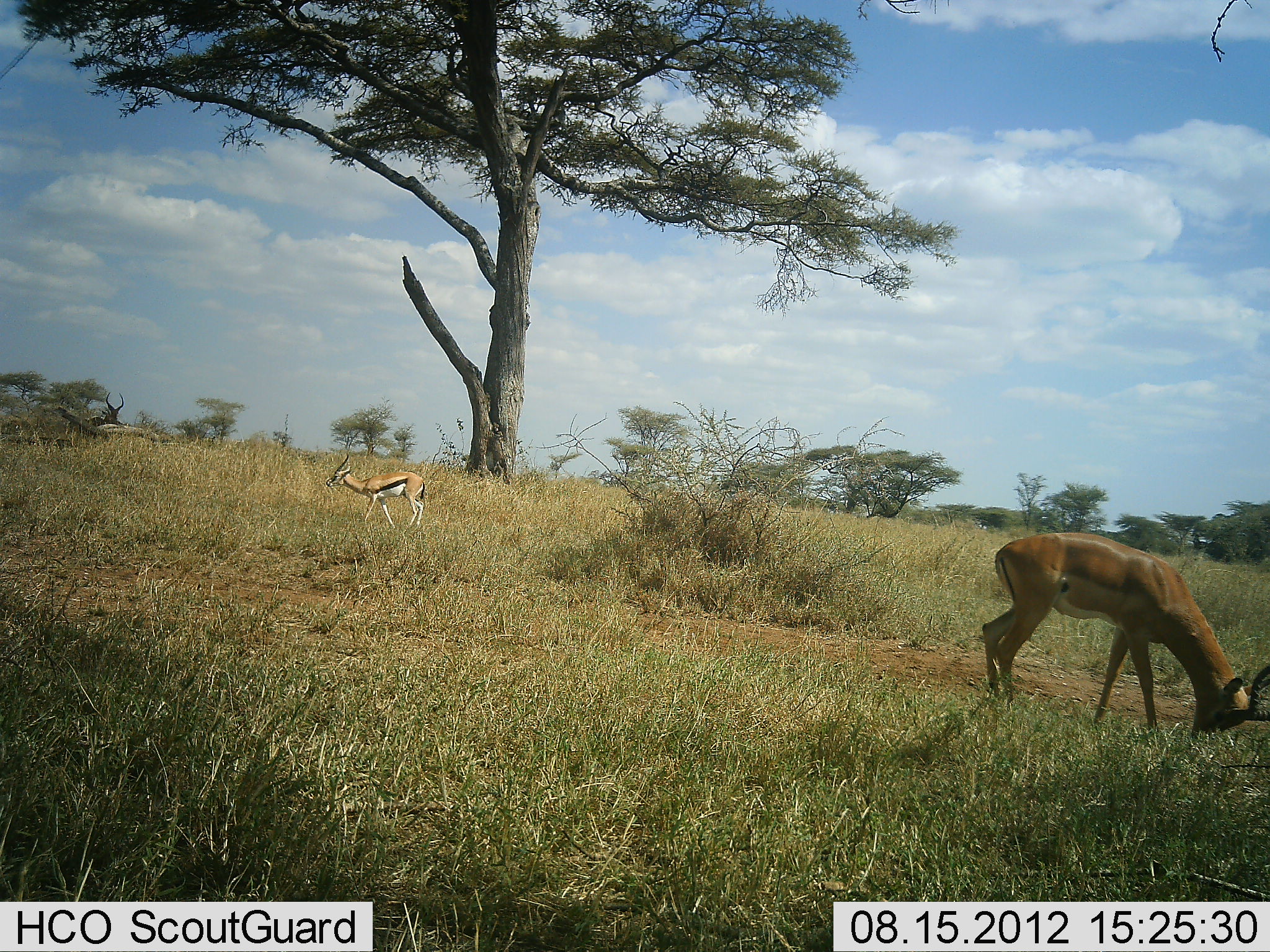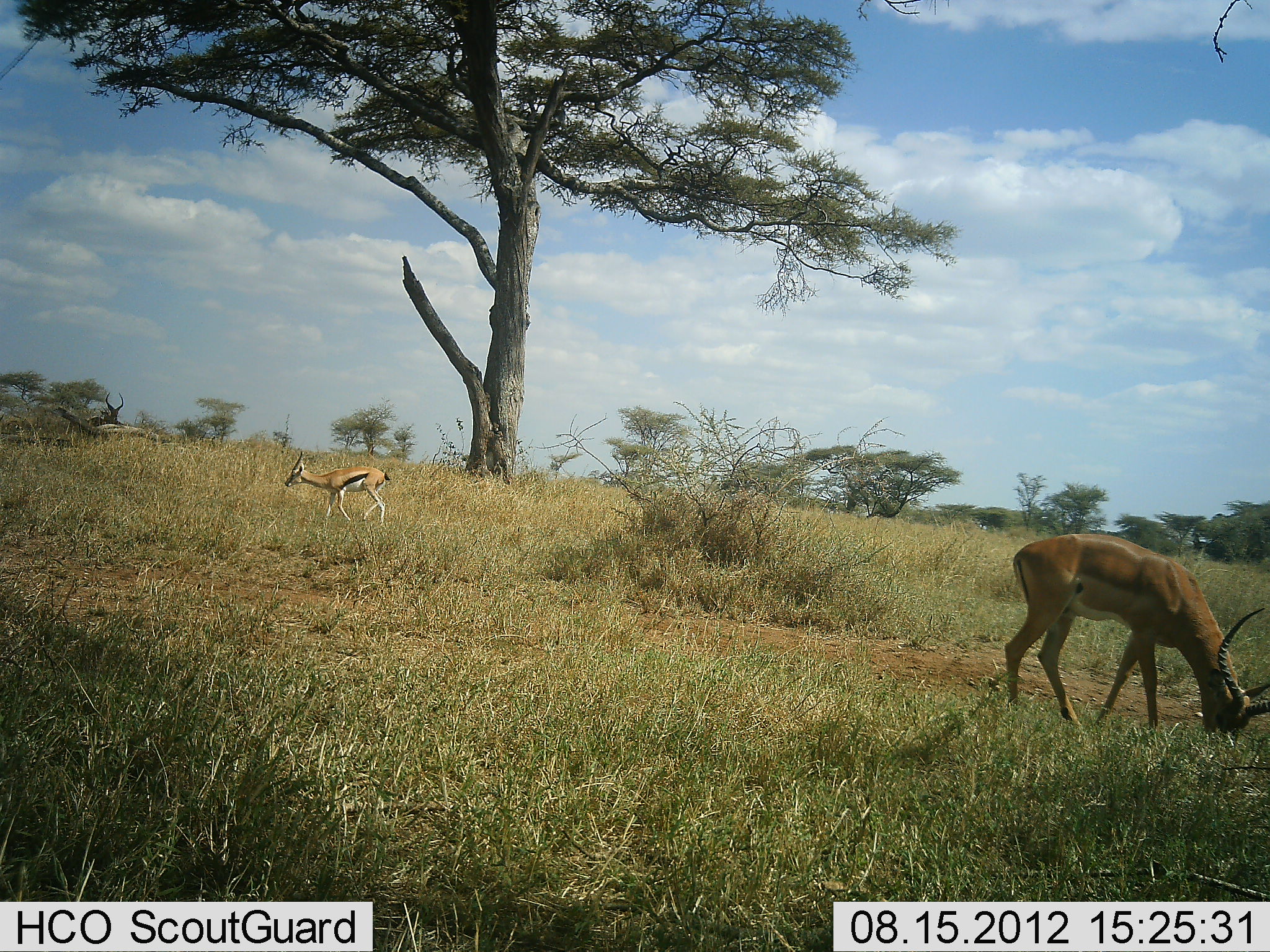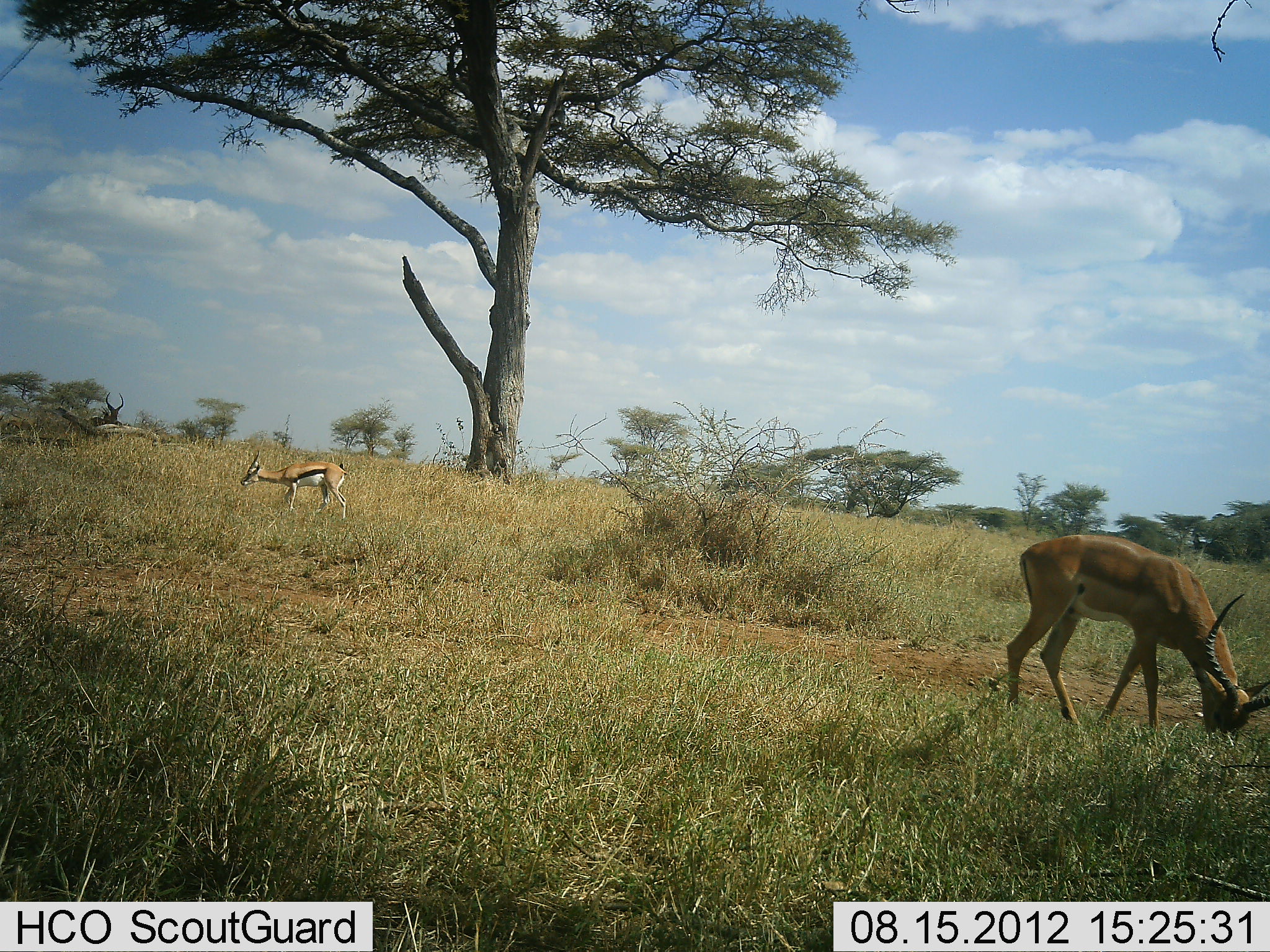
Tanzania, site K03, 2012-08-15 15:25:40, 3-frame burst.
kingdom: Animalia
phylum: Chordata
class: Mammalia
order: Artiodactyla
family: Bovidae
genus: Eudorcas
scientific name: Eudorcas thomsonii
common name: thomson's gazelle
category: gazellethomsons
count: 1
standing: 25%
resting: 0%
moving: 75%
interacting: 0%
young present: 6%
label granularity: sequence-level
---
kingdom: Animalia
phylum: Chordata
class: Mammalia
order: Artiodactyla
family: Bovidae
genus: Aepyceros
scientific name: Aepyceros melampus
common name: impala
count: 1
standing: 0%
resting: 0%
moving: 0%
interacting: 0%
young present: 0%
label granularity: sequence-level